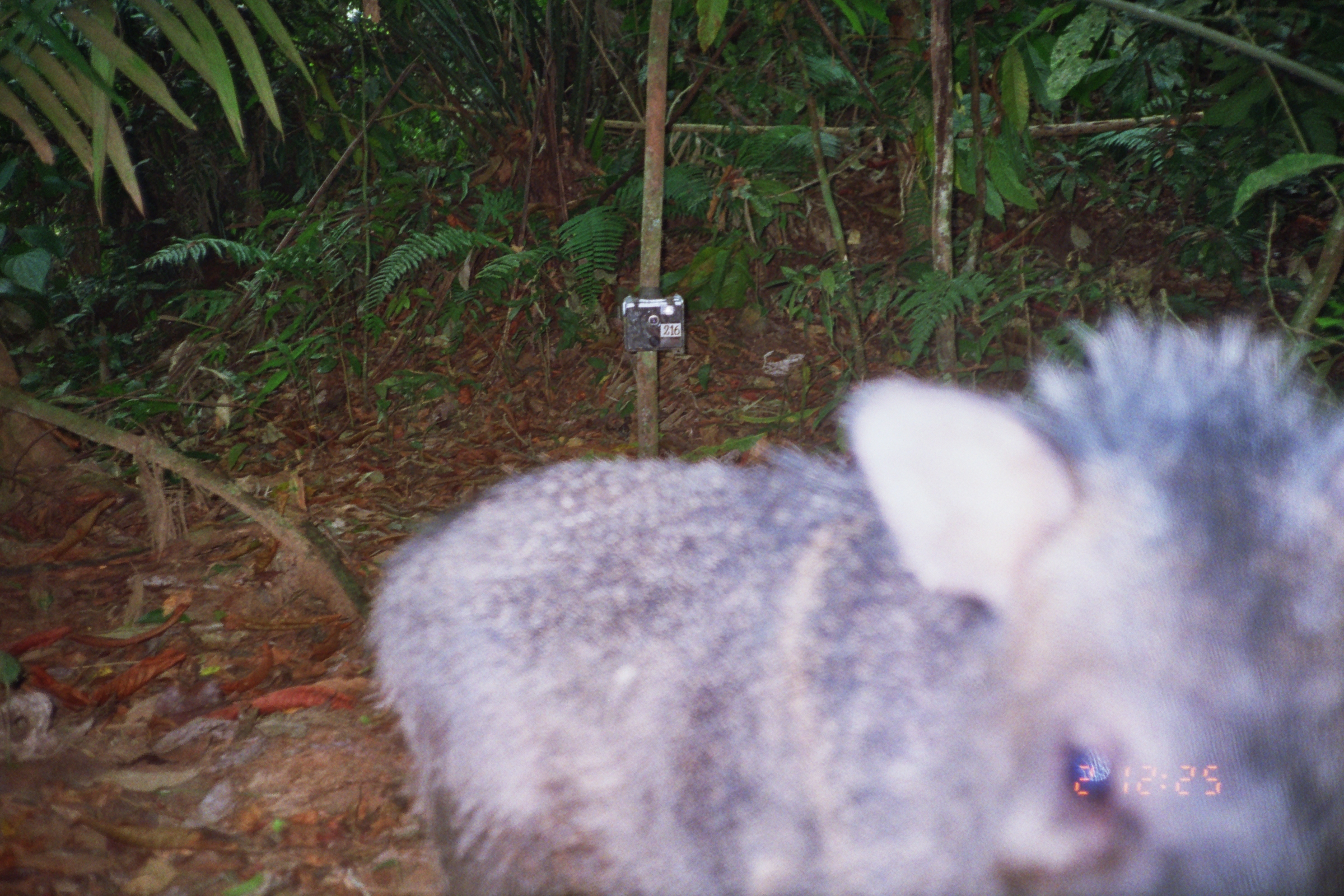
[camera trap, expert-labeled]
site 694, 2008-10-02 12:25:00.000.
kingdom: Animalia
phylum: Chordata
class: Mammalia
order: Artiodactyla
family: Tayassuidae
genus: Pecari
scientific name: Pecari tajacu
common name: collared peccary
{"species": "Pecari tajacu (collared peccary)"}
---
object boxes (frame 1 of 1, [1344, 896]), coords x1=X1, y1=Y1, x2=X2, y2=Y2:
pecari tajacu: x1=358, y1=307, x2=1340, y2=894